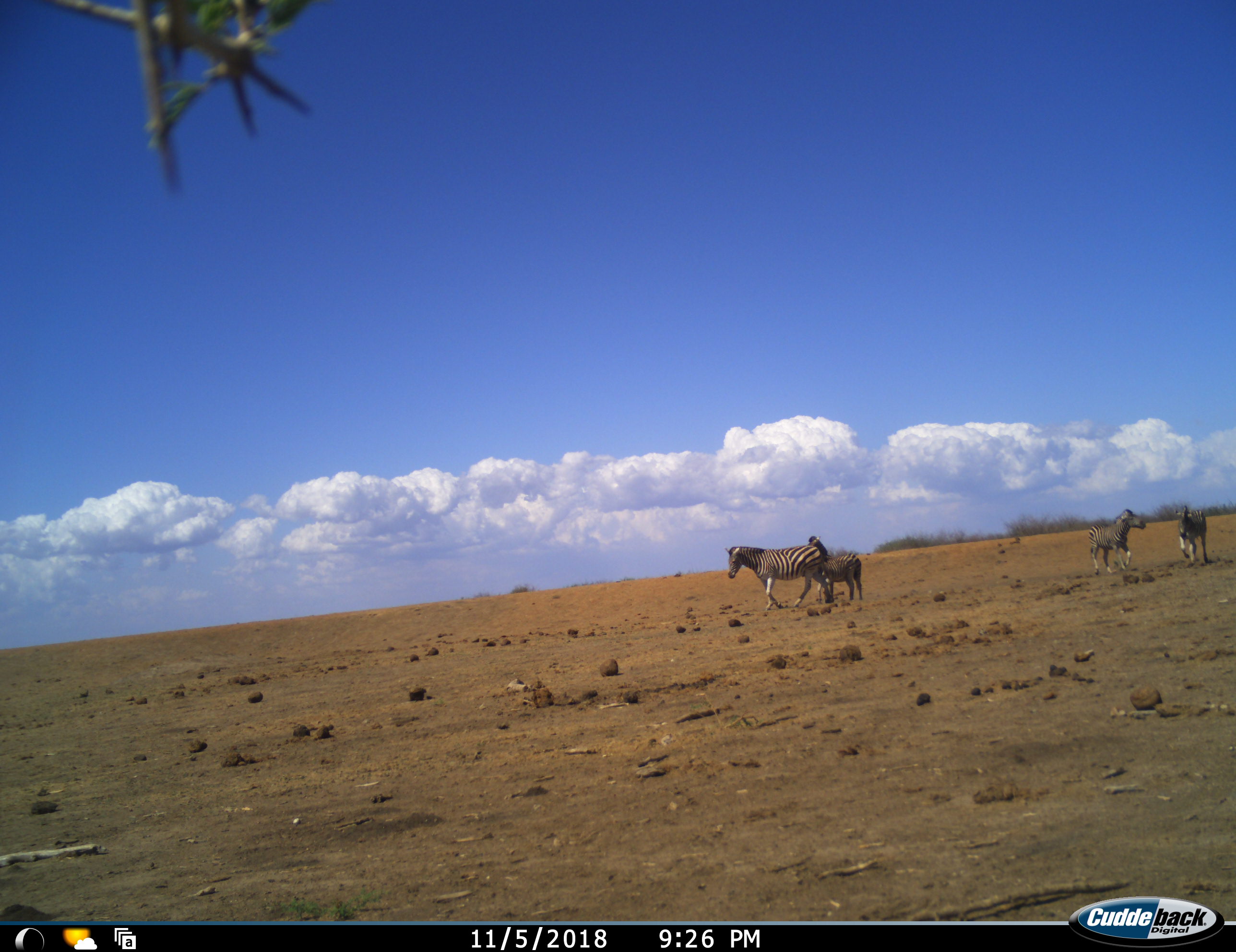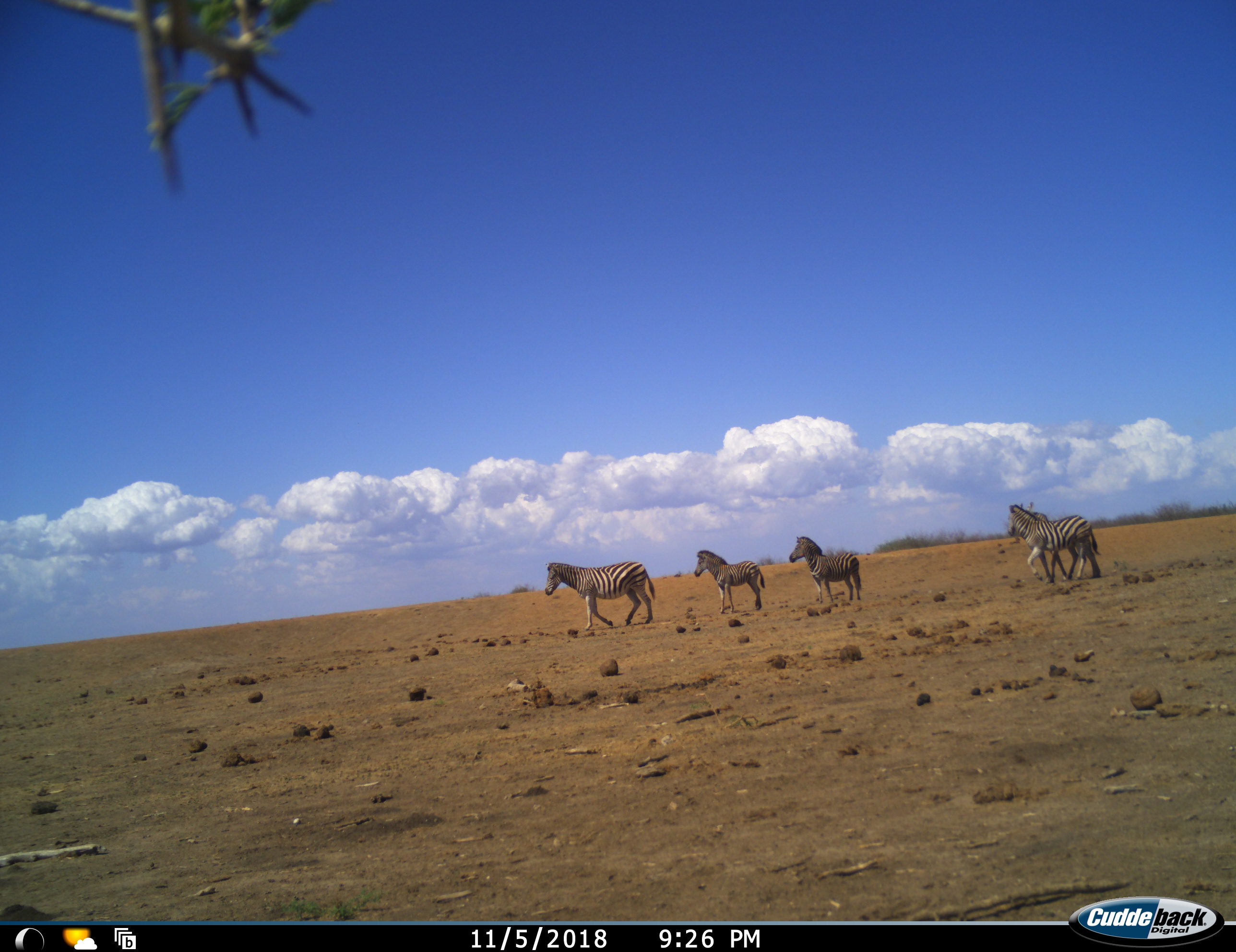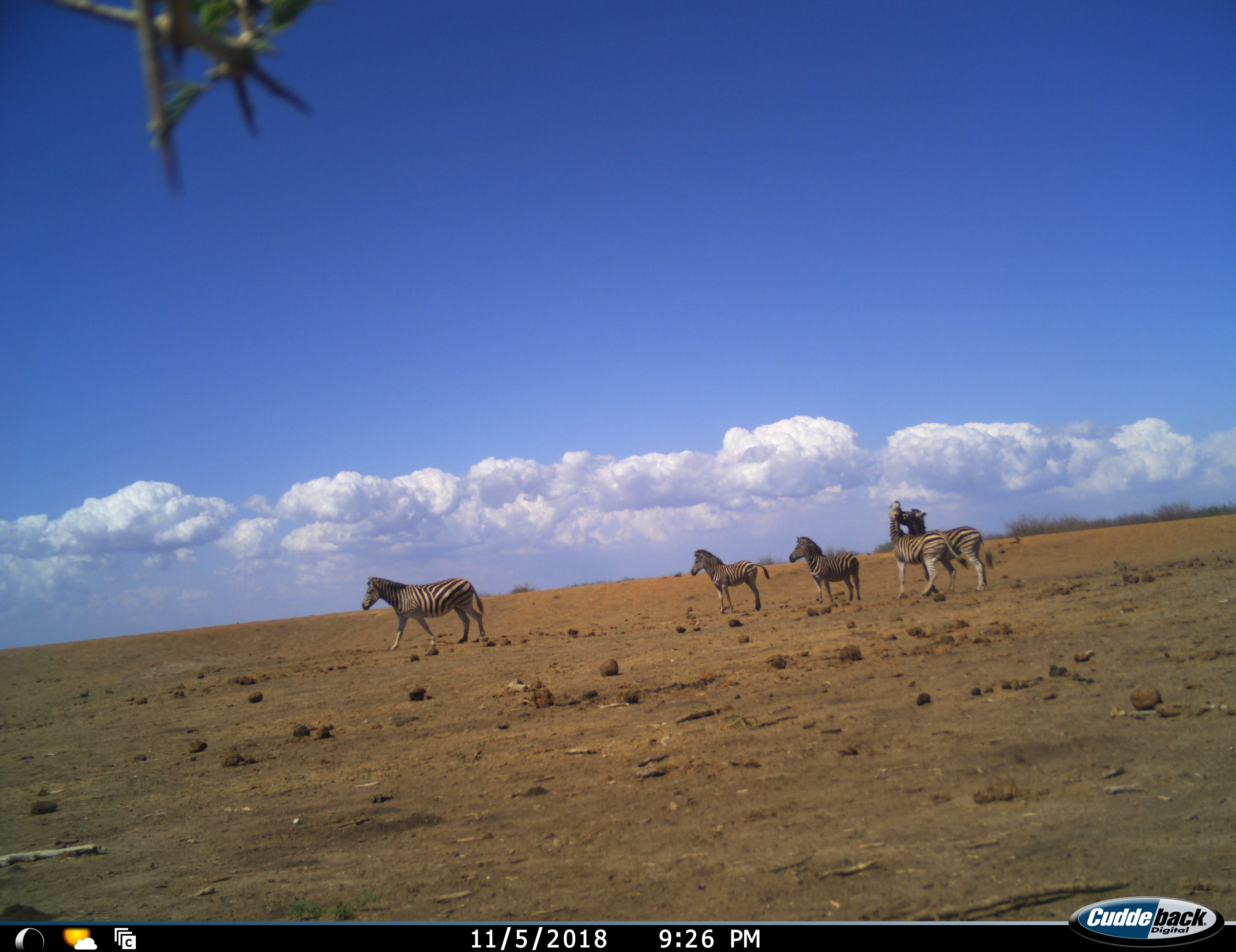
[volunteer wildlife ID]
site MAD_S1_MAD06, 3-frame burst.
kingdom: Animalia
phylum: Chordata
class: Mammalia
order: Perissodactyla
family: Equidae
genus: Equus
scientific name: Equus quagga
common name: plains zebra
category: zebraplains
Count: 5.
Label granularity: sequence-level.